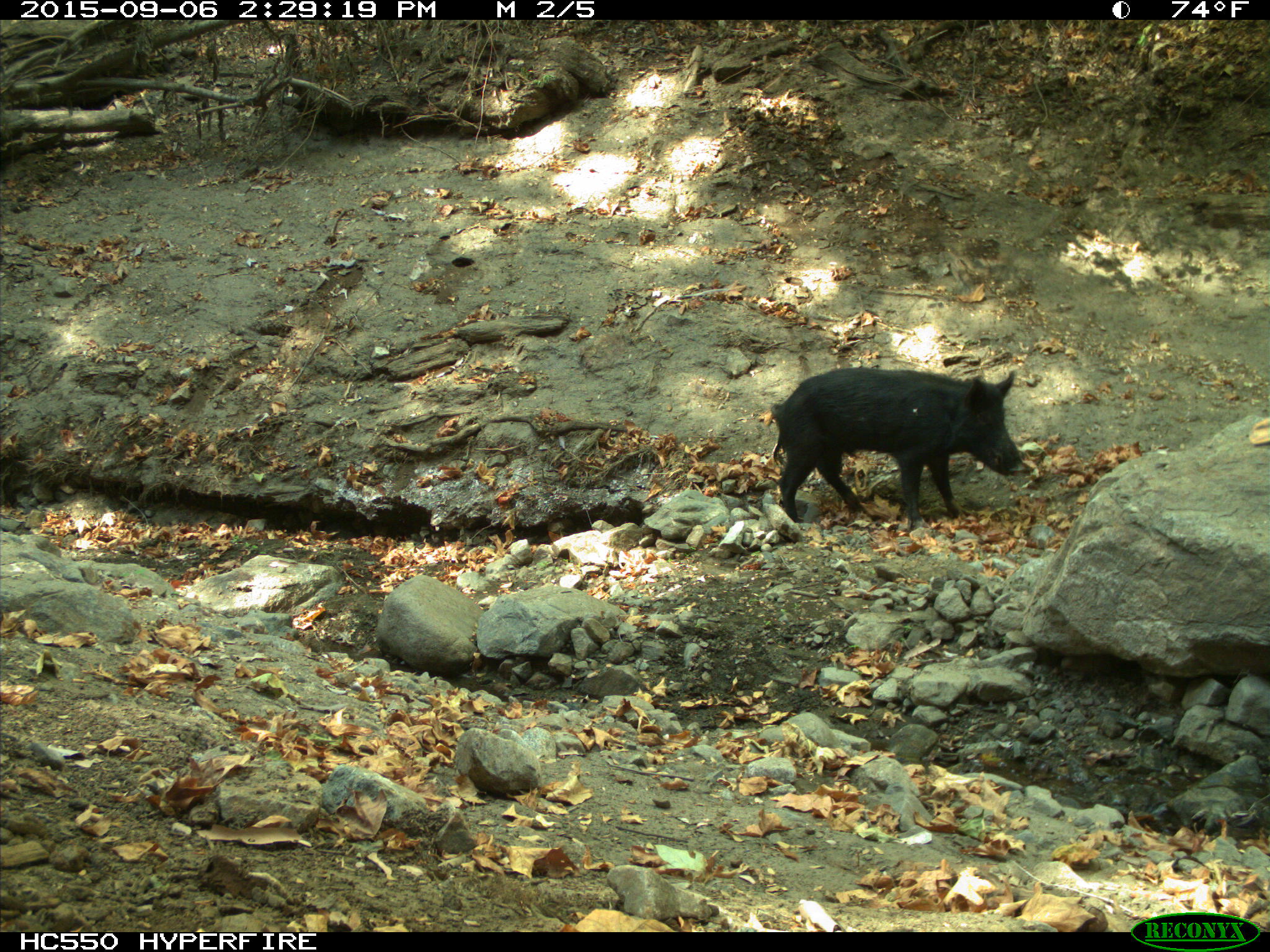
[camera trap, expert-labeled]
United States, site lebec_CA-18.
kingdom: Animalia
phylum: Chordata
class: Mammalia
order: Artiodactyla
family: Suidae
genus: Sus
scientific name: Sus scrofa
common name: wild boar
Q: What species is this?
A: Sus scrofa (wild boar).